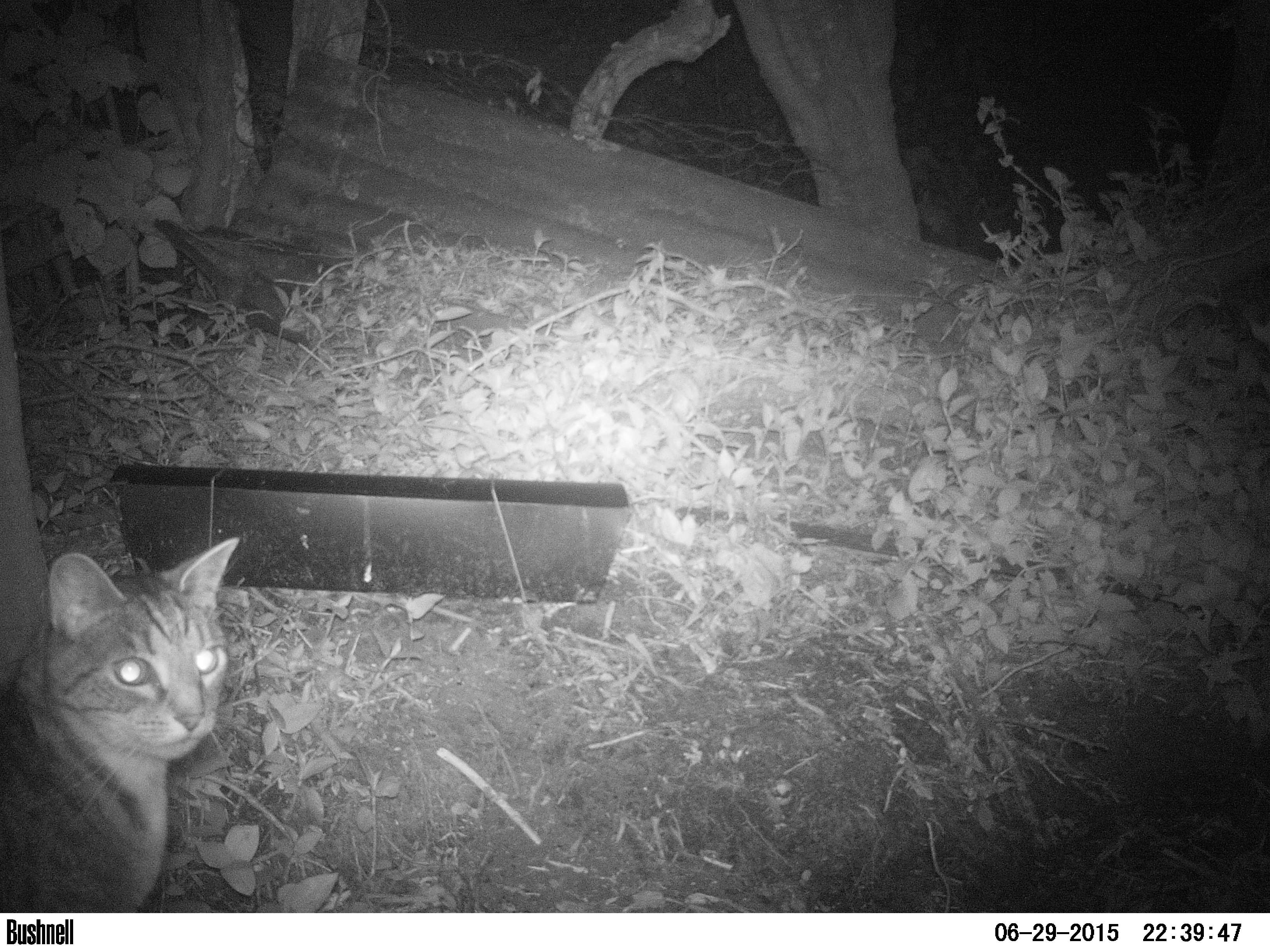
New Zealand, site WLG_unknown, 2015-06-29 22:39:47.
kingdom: Animalia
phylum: Chordata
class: Mammalia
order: Carnivora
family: Felidae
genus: Felis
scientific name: Felis catus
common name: domestic cat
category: cat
Cat (domestic cat) (Felis catus).